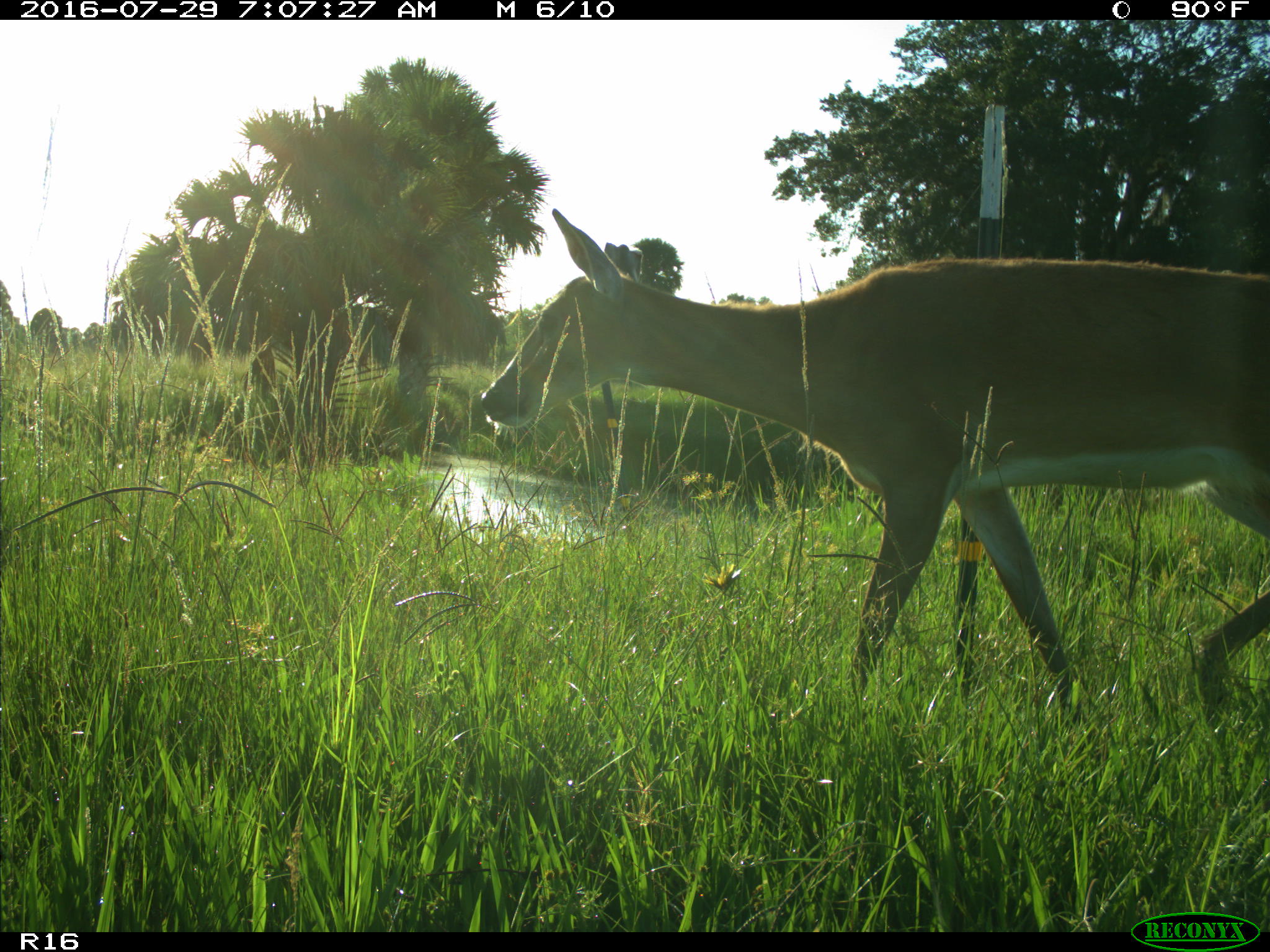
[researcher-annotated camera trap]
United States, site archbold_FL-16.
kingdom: Animalia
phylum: Chordata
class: Mammalia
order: Artiodactyla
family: Cervidae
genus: Odocoileus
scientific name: Odocoileus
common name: deer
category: unidentified deer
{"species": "unidentified deer (deer) (Odocoileus)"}